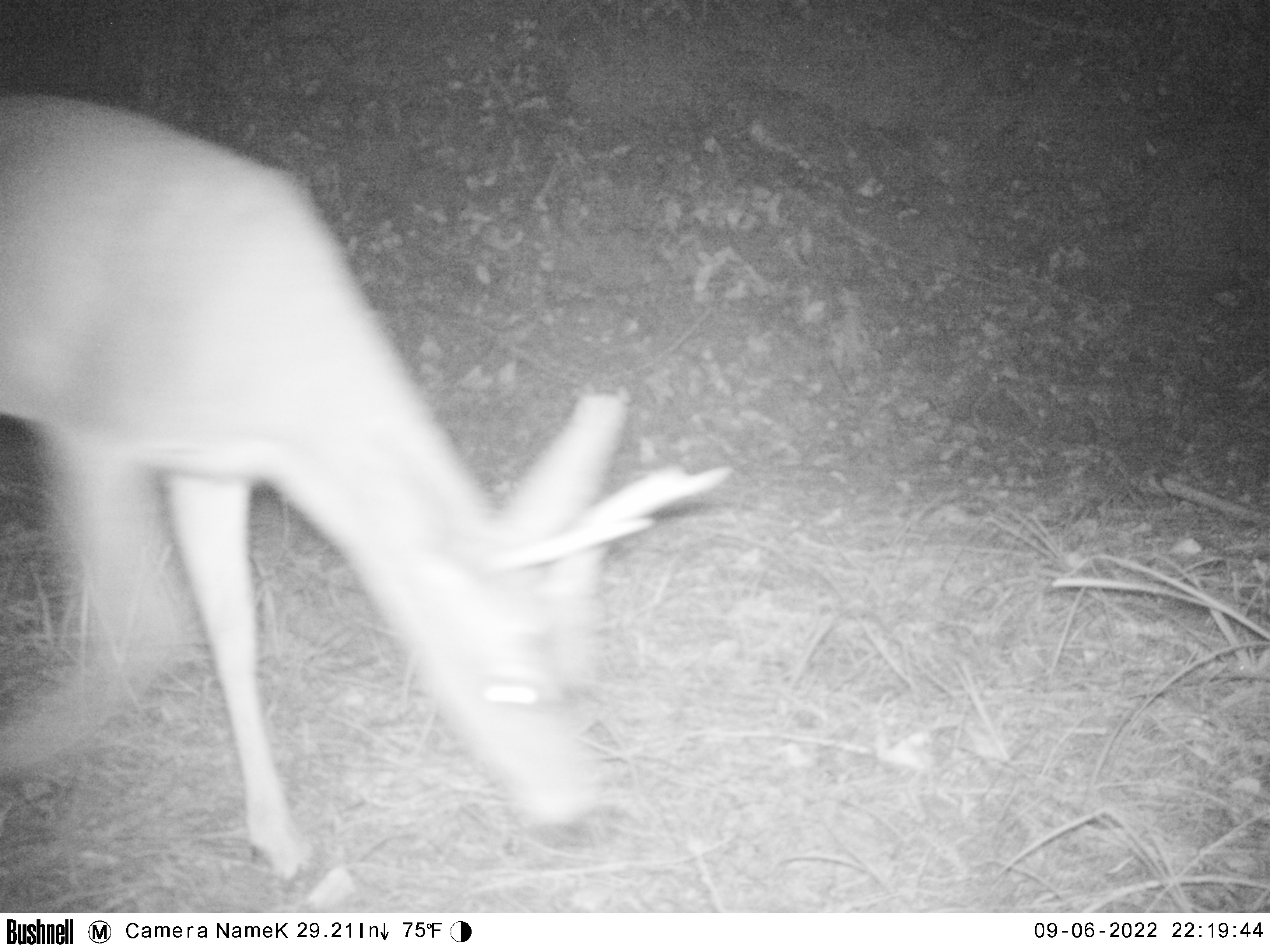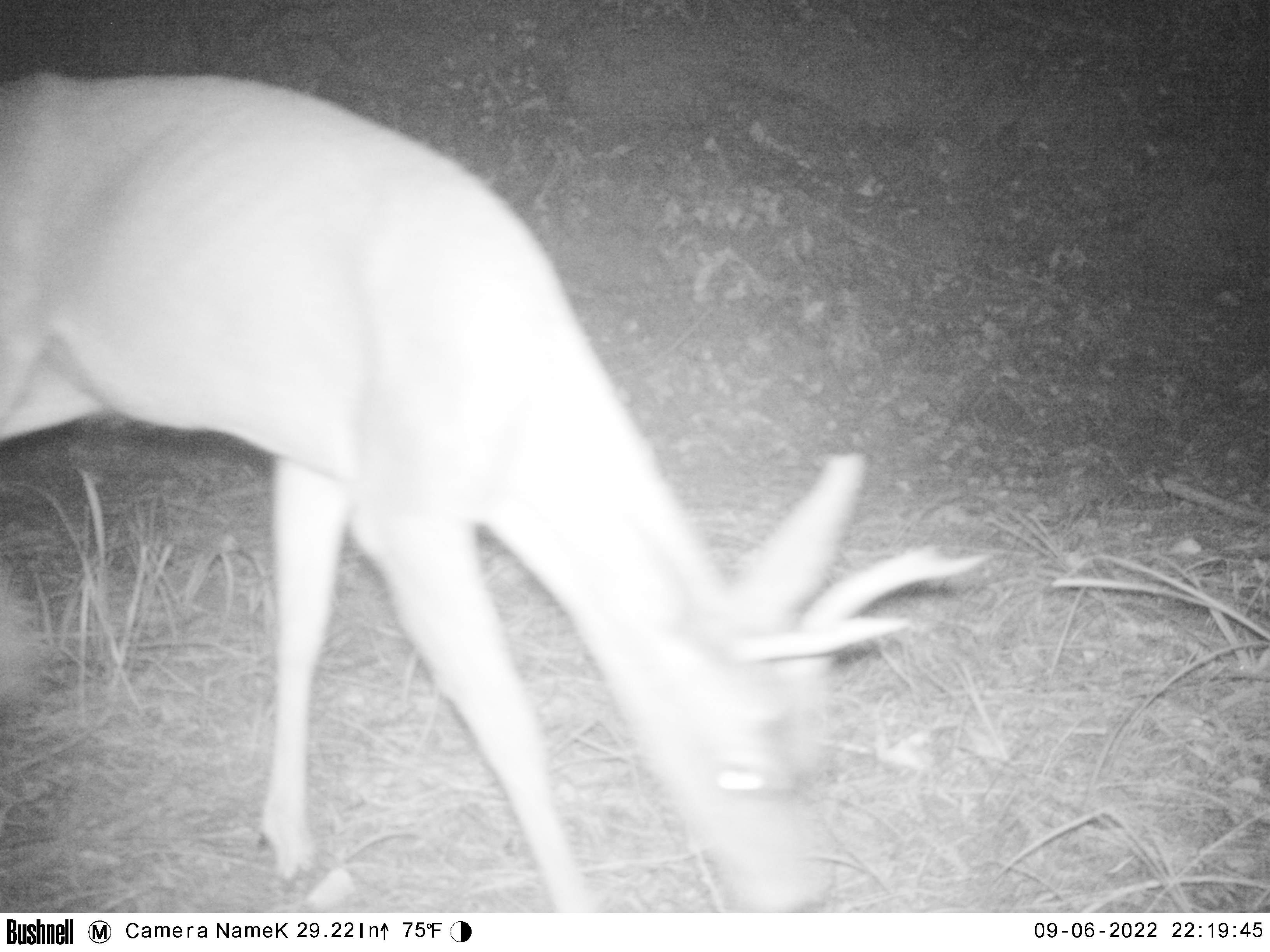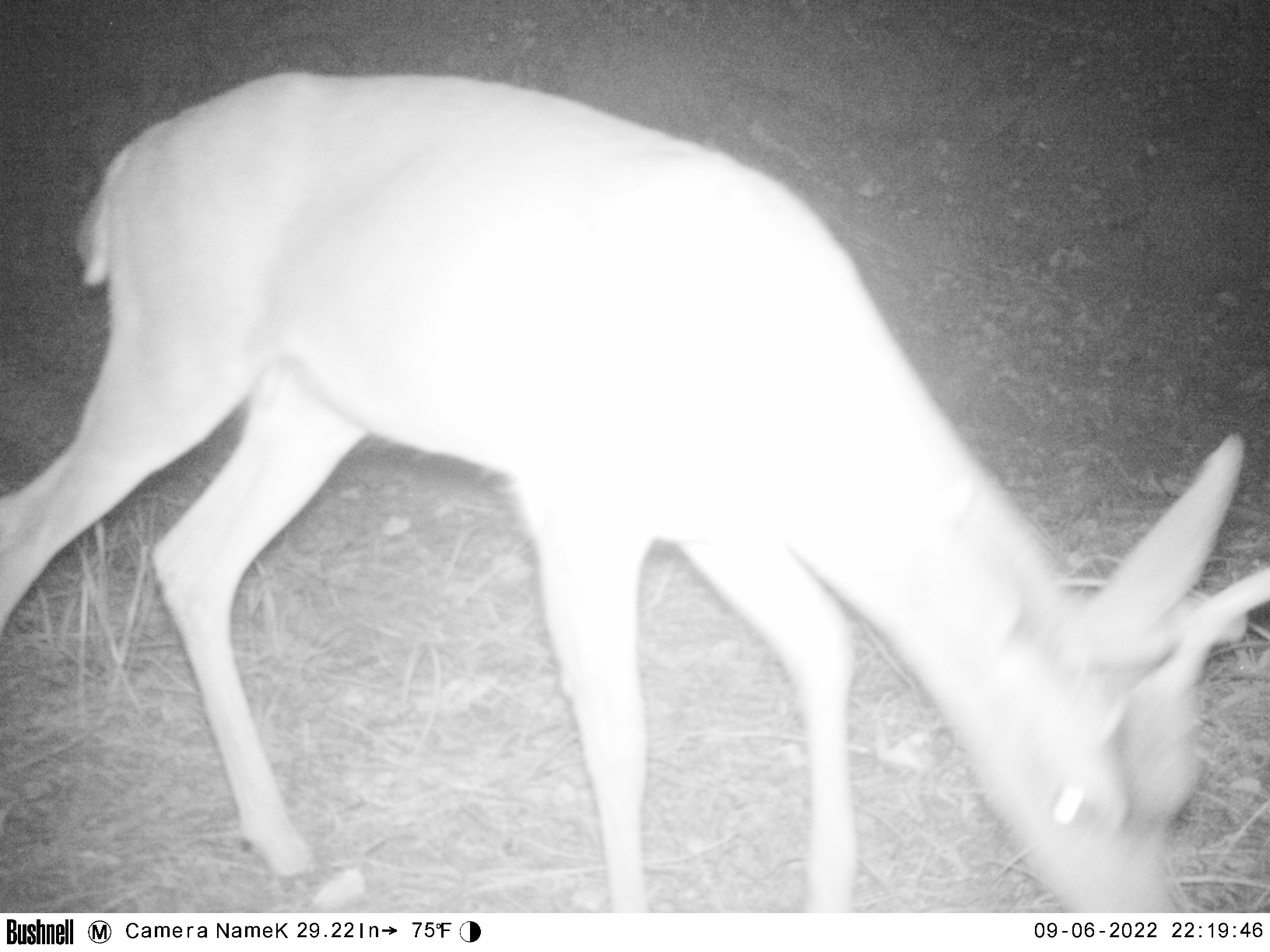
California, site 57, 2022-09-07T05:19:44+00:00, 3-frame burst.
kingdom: Animalia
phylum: Chordata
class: Mammalia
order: Artiodactyla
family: Cervidae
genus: Odocoileus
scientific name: Odocoileus hemionus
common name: mule deer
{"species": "mule deer (Odocoileus hemionus)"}